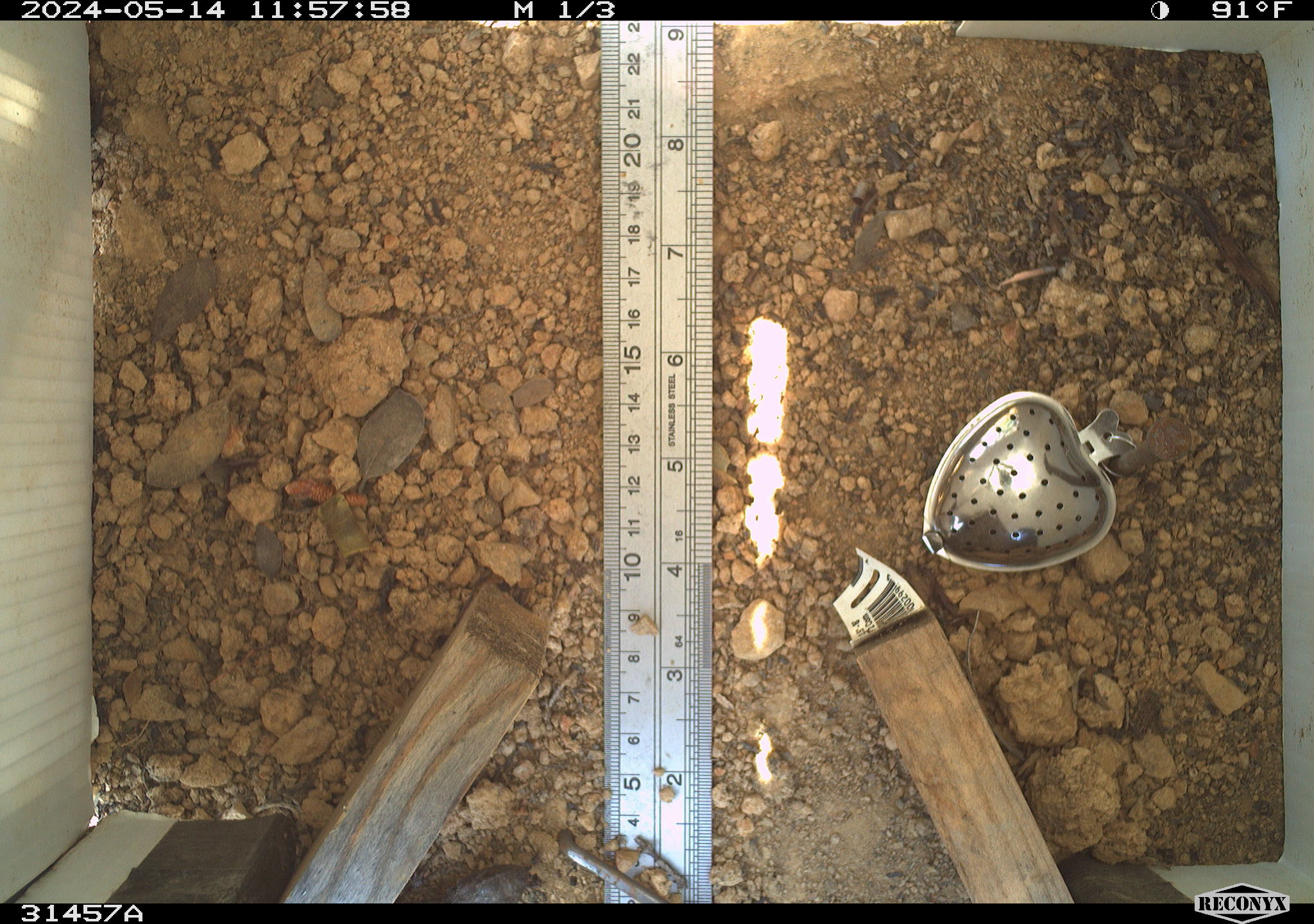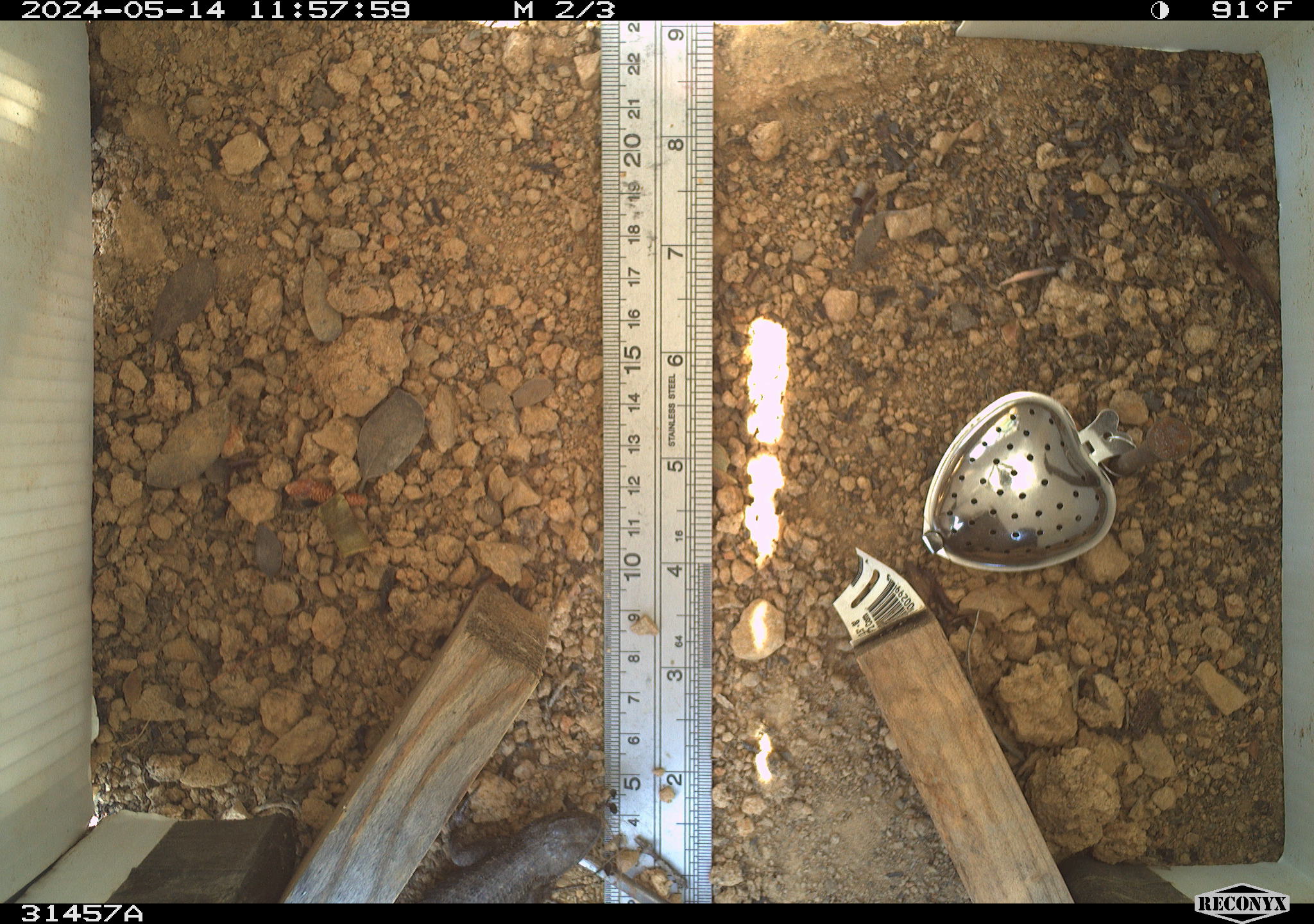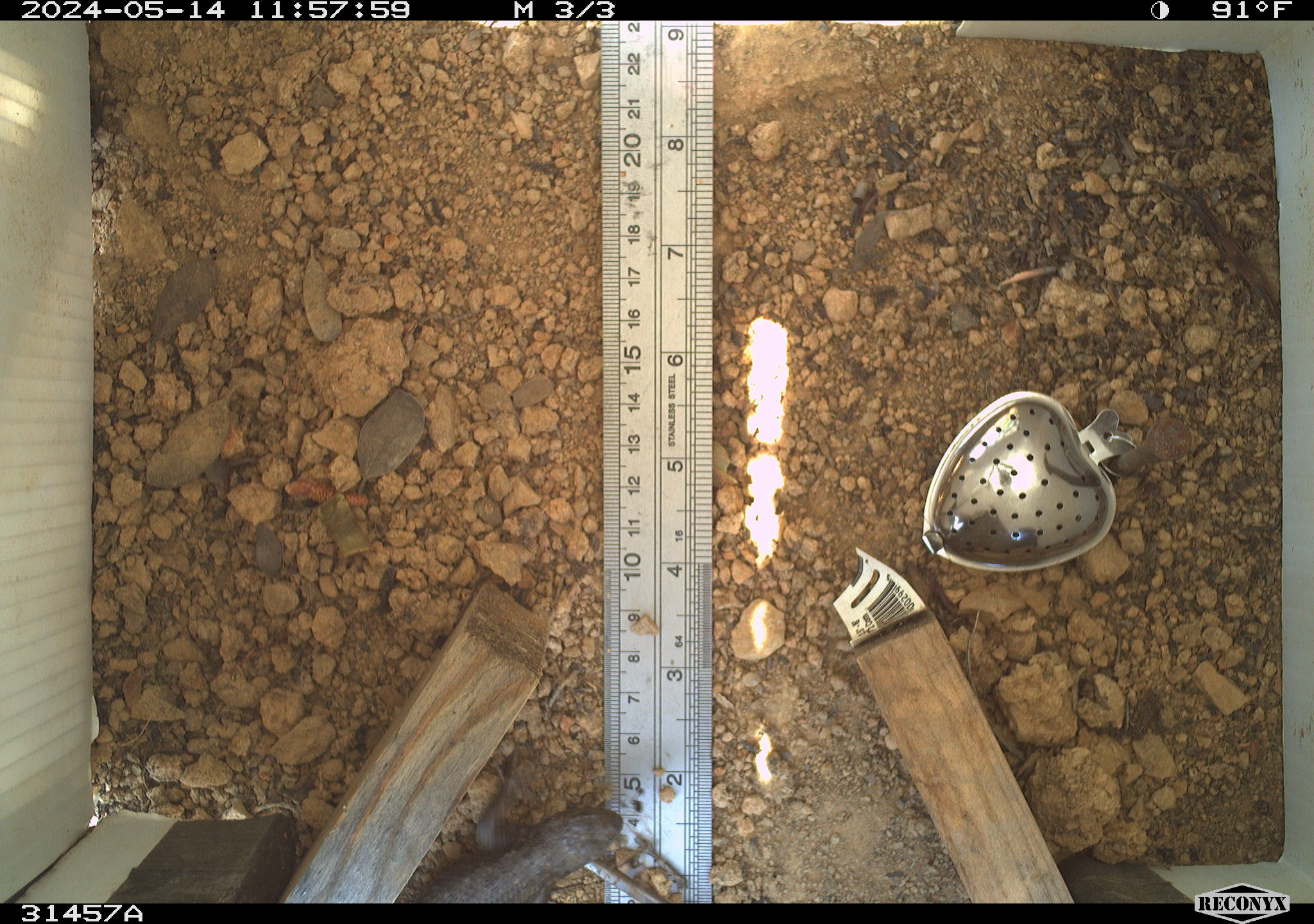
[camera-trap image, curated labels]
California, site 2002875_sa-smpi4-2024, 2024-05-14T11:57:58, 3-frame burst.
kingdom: Animalia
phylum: Chordata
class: Reptilia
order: Squamata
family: Phrynosomatidae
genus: Sceloporus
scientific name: Sceloporus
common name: spiny lizards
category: sceloporus species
Sceloporus species (spiny lizards) (Sceloporus).